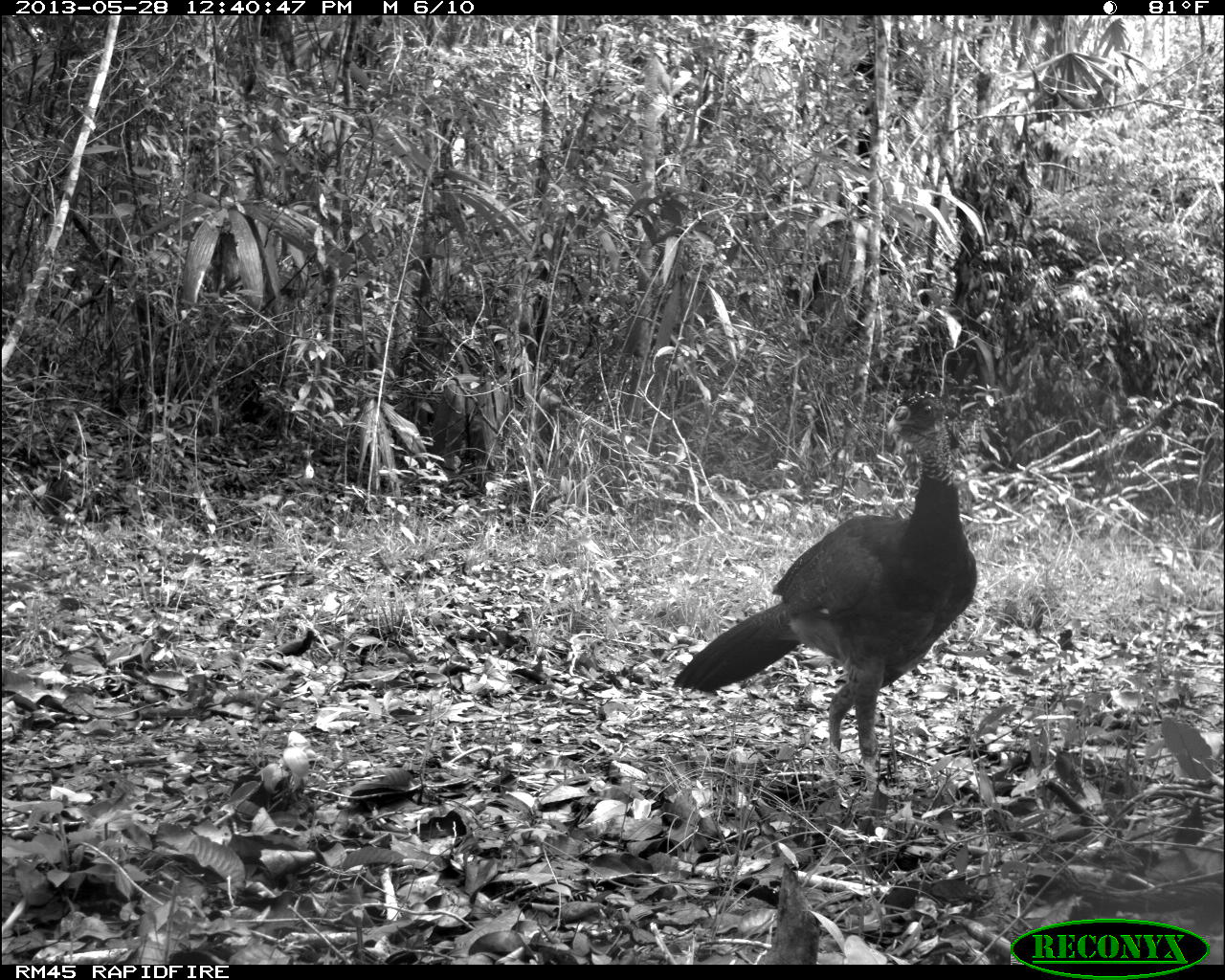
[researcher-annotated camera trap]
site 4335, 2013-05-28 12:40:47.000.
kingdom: Animalia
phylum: Chordata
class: Aves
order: Galliformes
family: Cracidae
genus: Crax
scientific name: Crax rubra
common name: great curassow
Crax rubra (great curassow), count 1, sex female.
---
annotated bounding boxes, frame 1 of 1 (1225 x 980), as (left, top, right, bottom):
crax rubra: (669, 389, 978, 790)